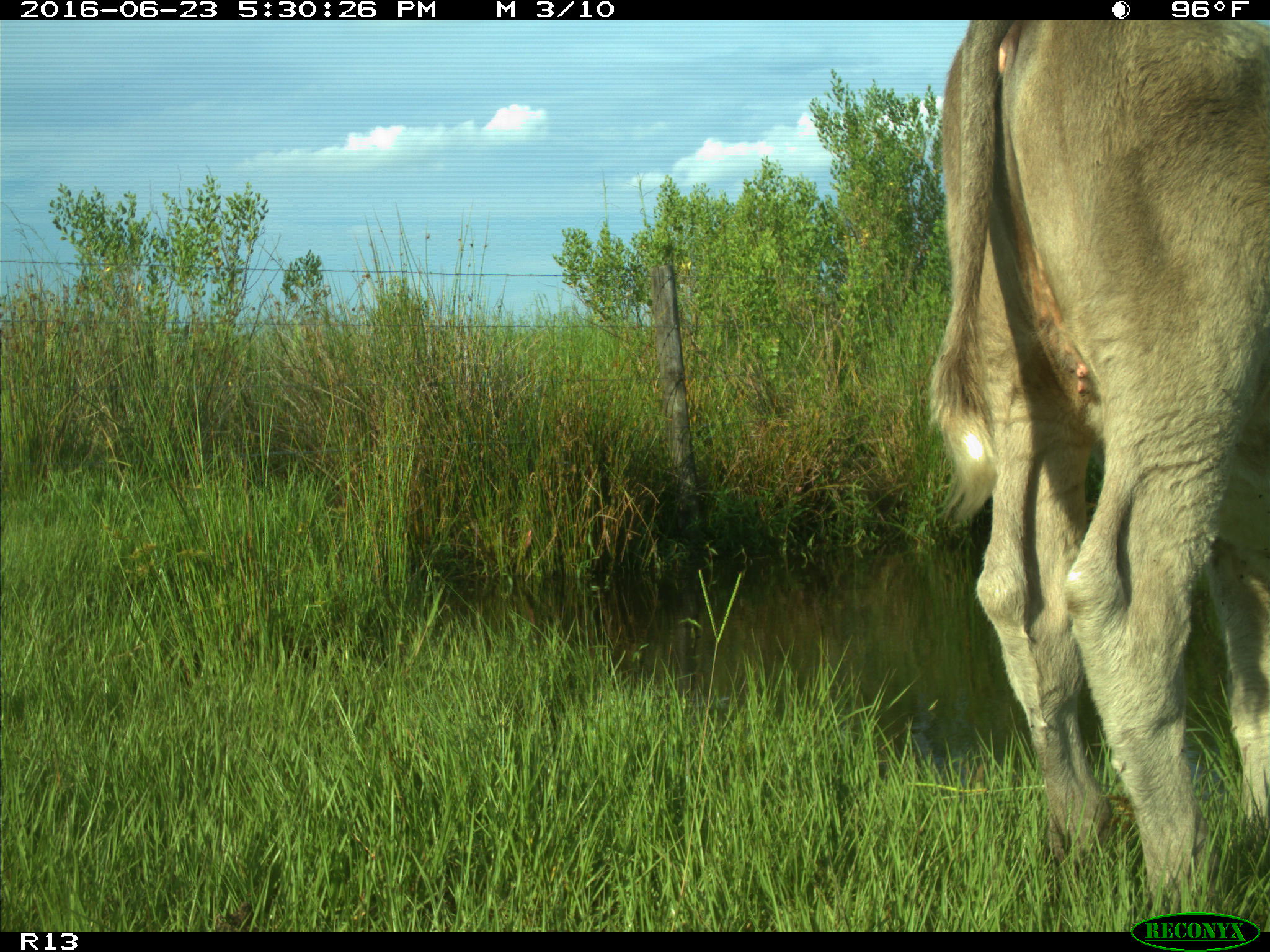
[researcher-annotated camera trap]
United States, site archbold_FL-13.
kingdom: Animalia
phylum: Chordata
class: Mammalia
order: Artiodactyla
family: Bovidae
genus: Bos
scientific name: Bos taurus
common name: domestic cow